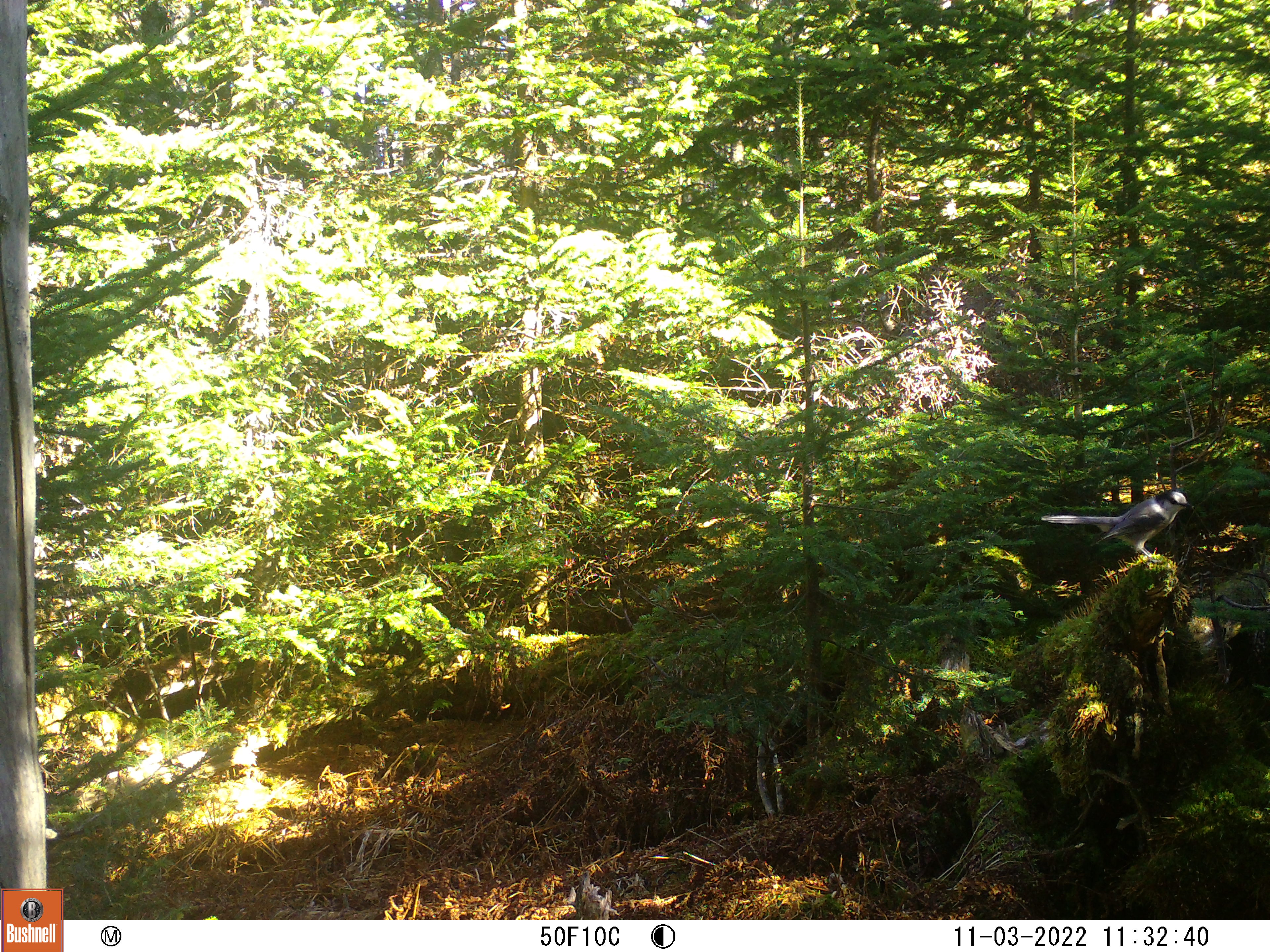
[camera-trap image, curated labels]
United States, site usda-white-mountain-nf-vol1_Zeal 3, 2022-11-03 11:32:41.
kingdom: Animalia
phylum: Chordata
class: Aves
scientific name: Aves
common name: bird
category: bird sp.